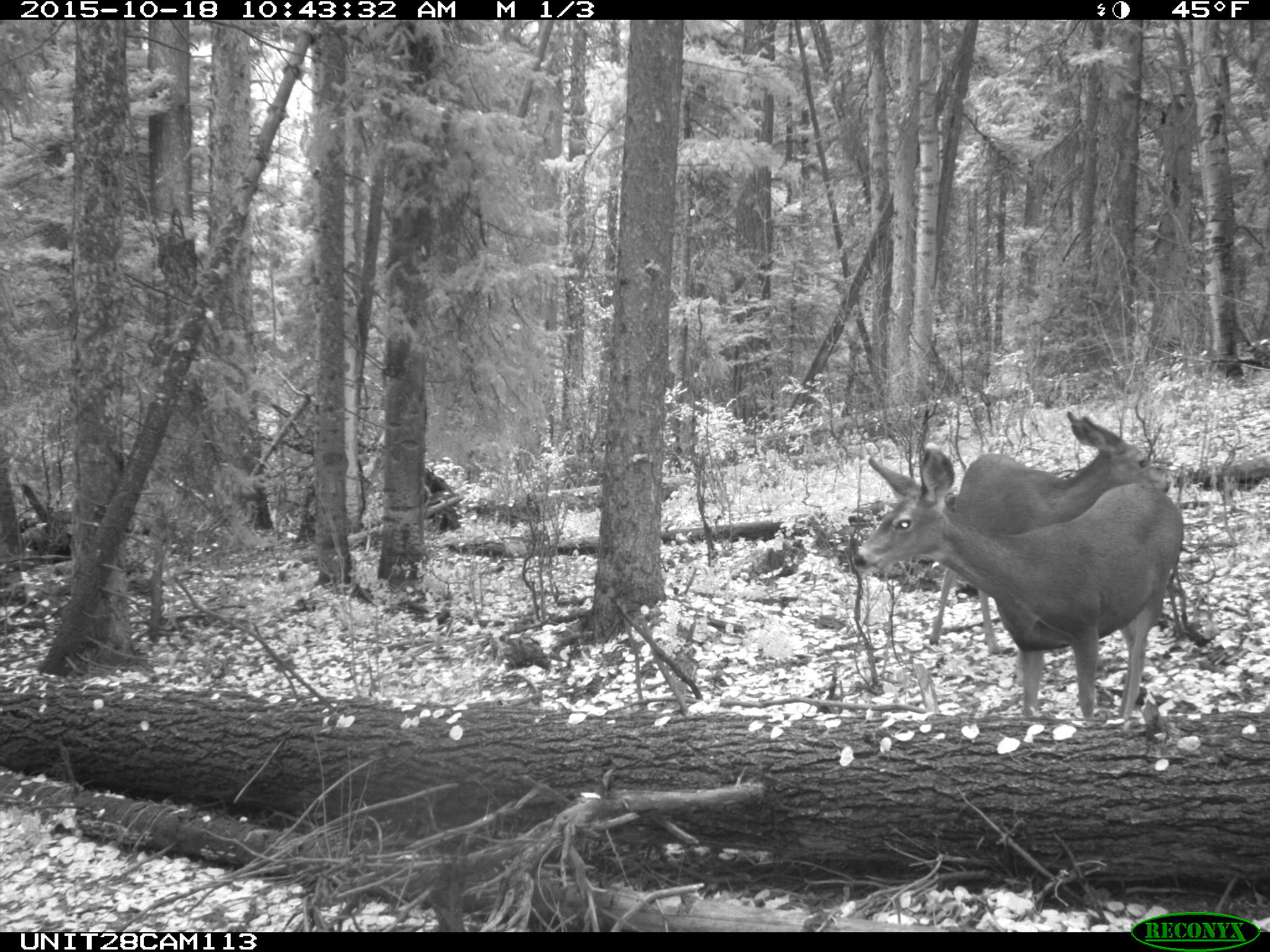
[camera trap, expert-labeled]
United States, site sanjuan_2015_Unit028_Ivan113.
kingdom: Animalia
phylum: Chordata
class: Mammalia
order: Artiodactyla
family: Cervidae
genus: Odocoileus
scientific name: Odocoileus hemionus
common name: mule deer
Odocoileus hemionus (mule deer).